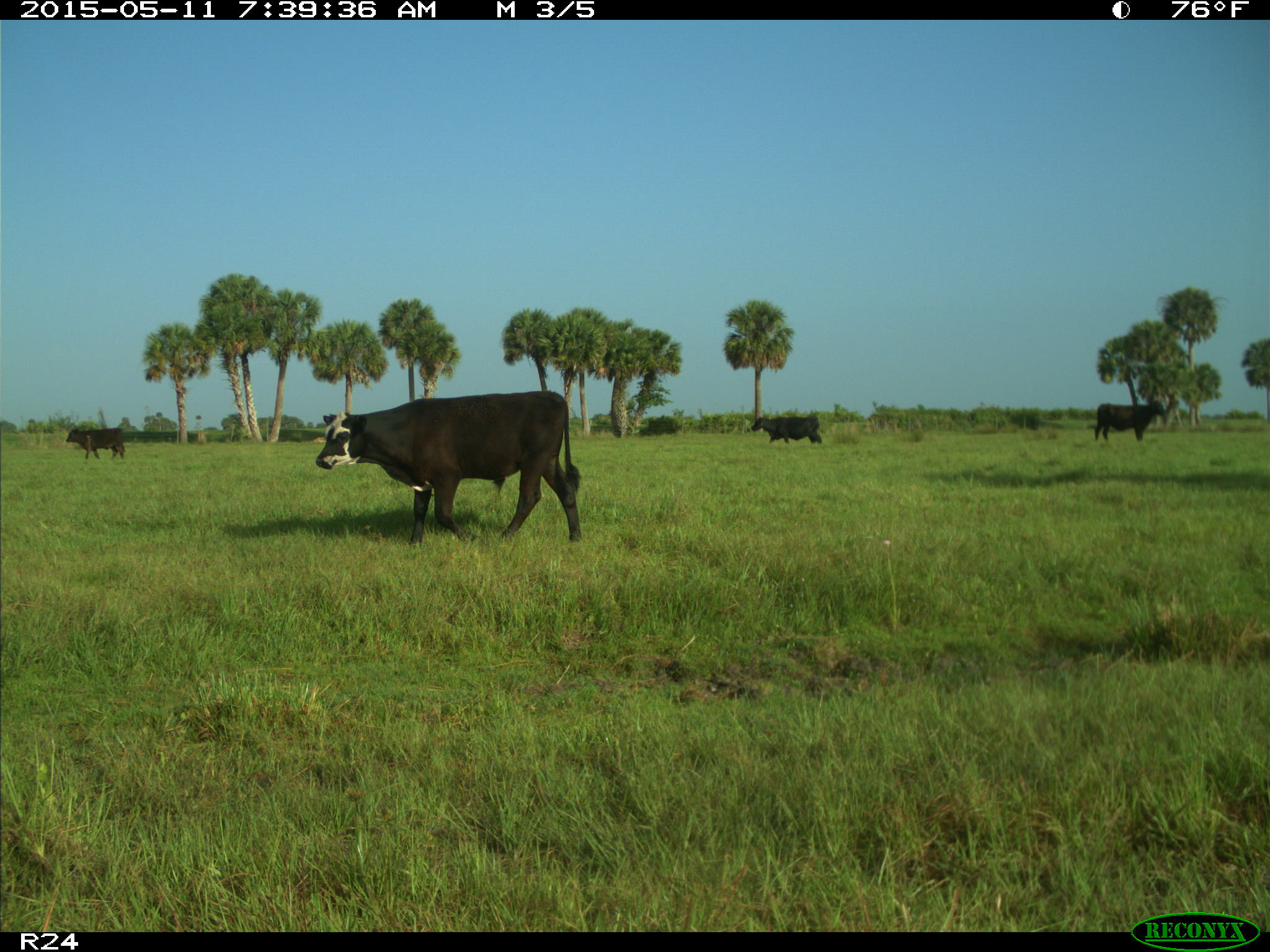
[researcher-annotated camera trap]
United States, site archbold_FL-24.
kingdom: Animalia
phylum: Chordata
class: Mammalia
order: Artiodactyla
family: Bovidae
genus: Bos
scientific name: Bos taurus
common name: domestic cow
Bos taurus (domestic cow).